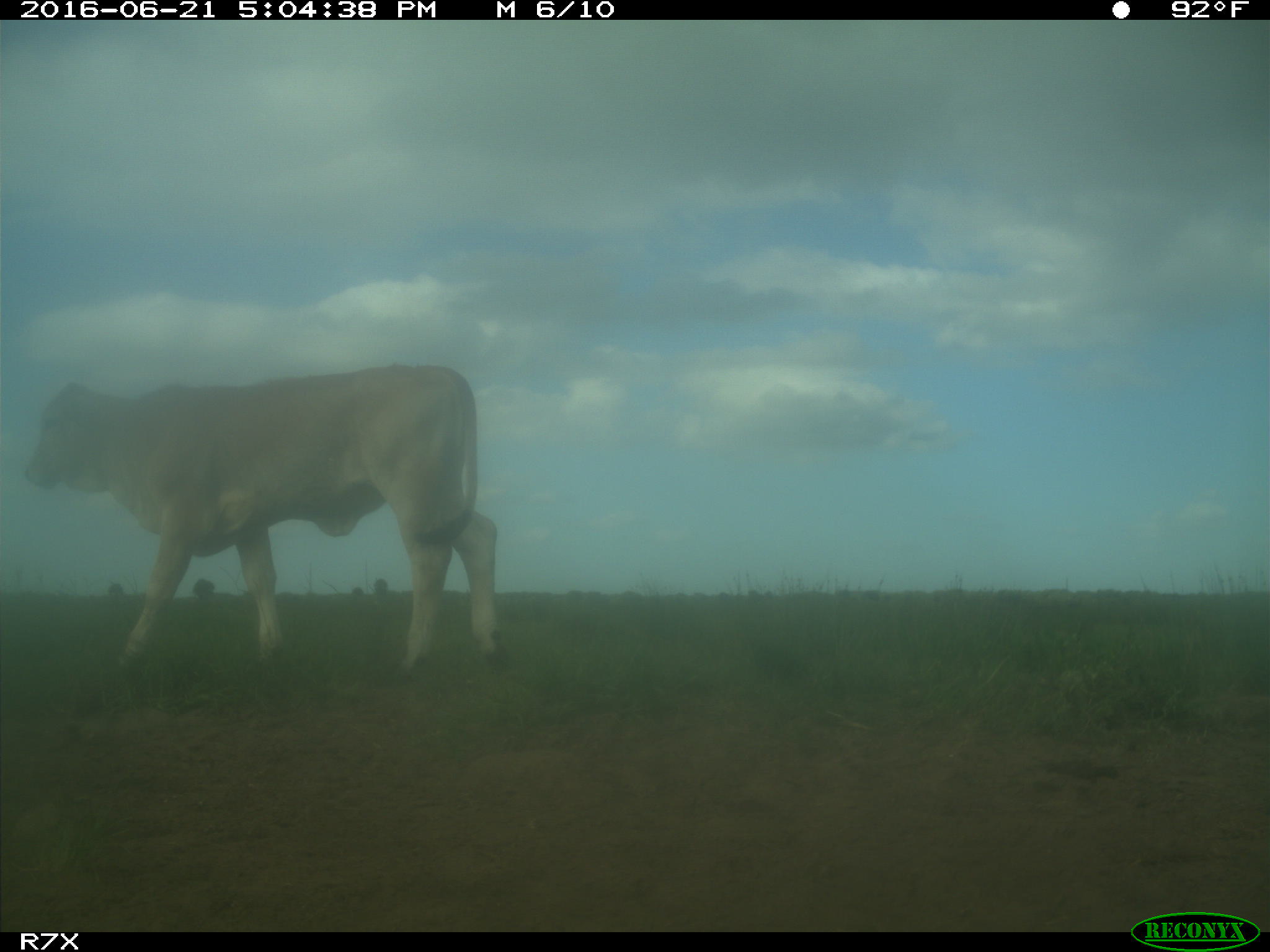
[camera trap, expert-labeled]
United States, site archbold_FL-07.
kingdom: Animalia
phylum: Chordata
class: Mammalia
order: Artiodactyla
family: Bovidae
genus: Bos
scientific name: Bos taurus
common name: domestic cow